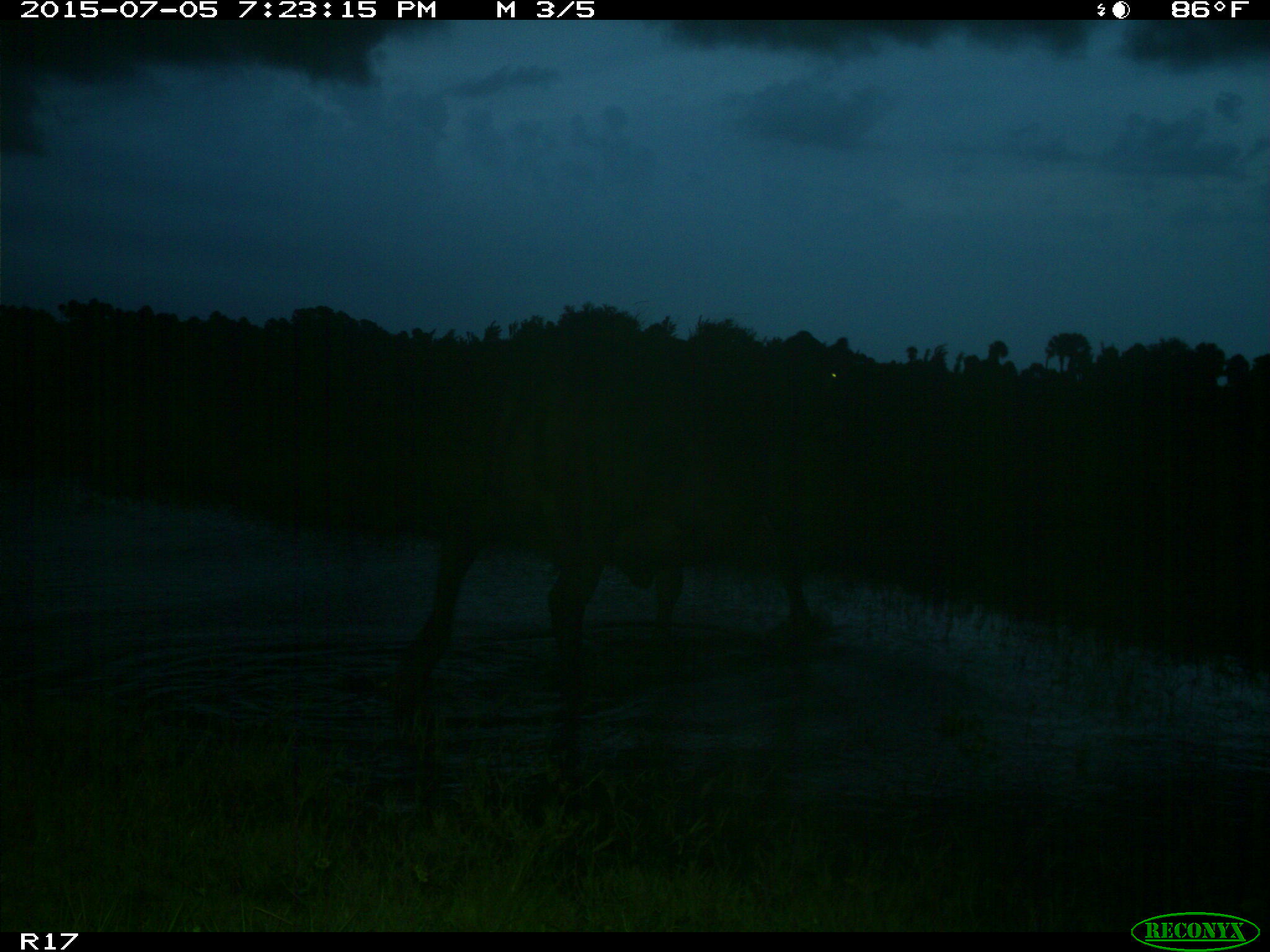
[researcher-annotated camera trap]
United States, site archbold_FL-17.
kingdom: Animalia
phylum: Chordata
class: Mammalia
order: Artiodactyla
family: Bovidae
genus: Bos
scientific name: Bos taurus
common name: domestic cow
Bos taurus (domestic cow).